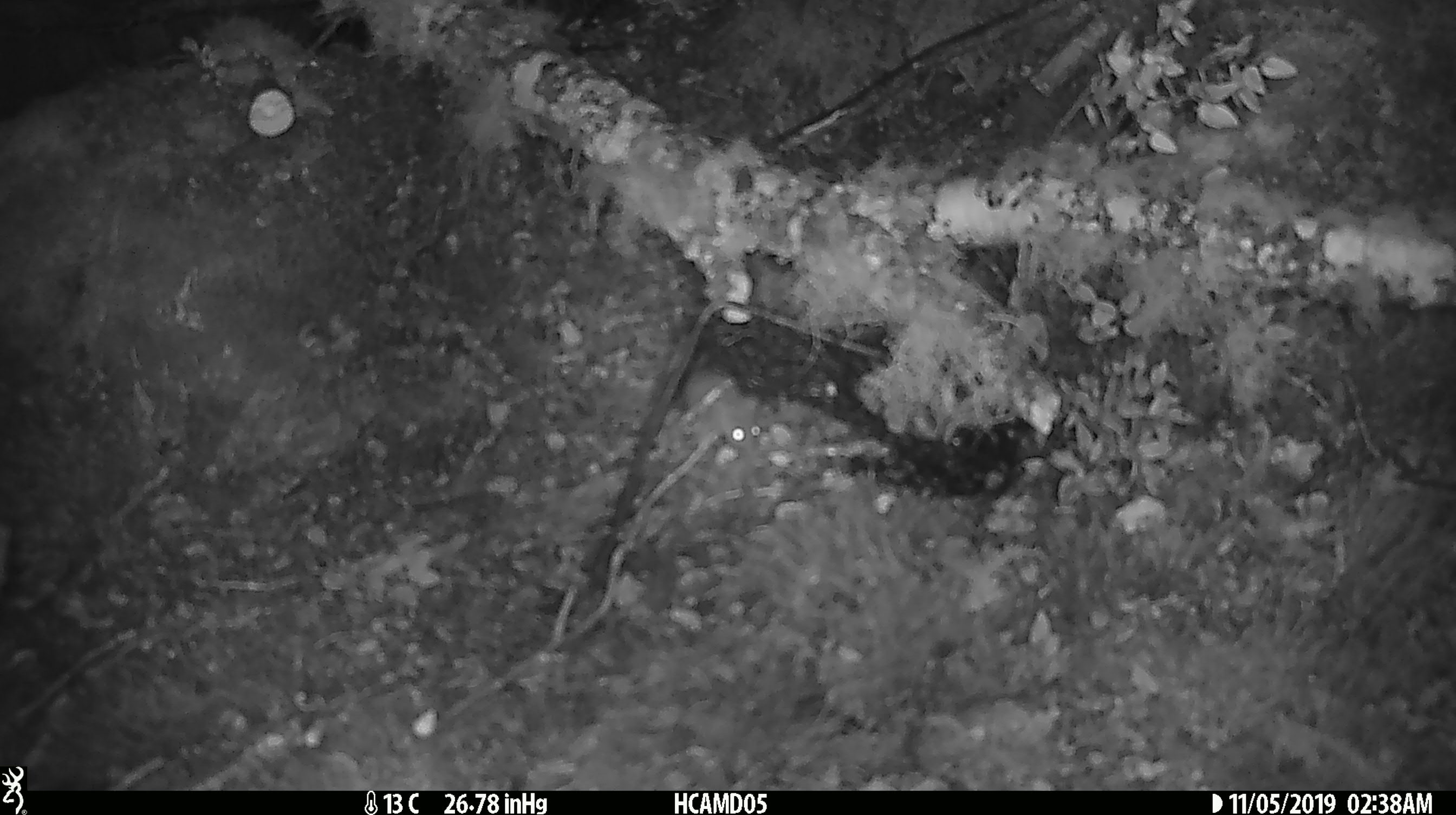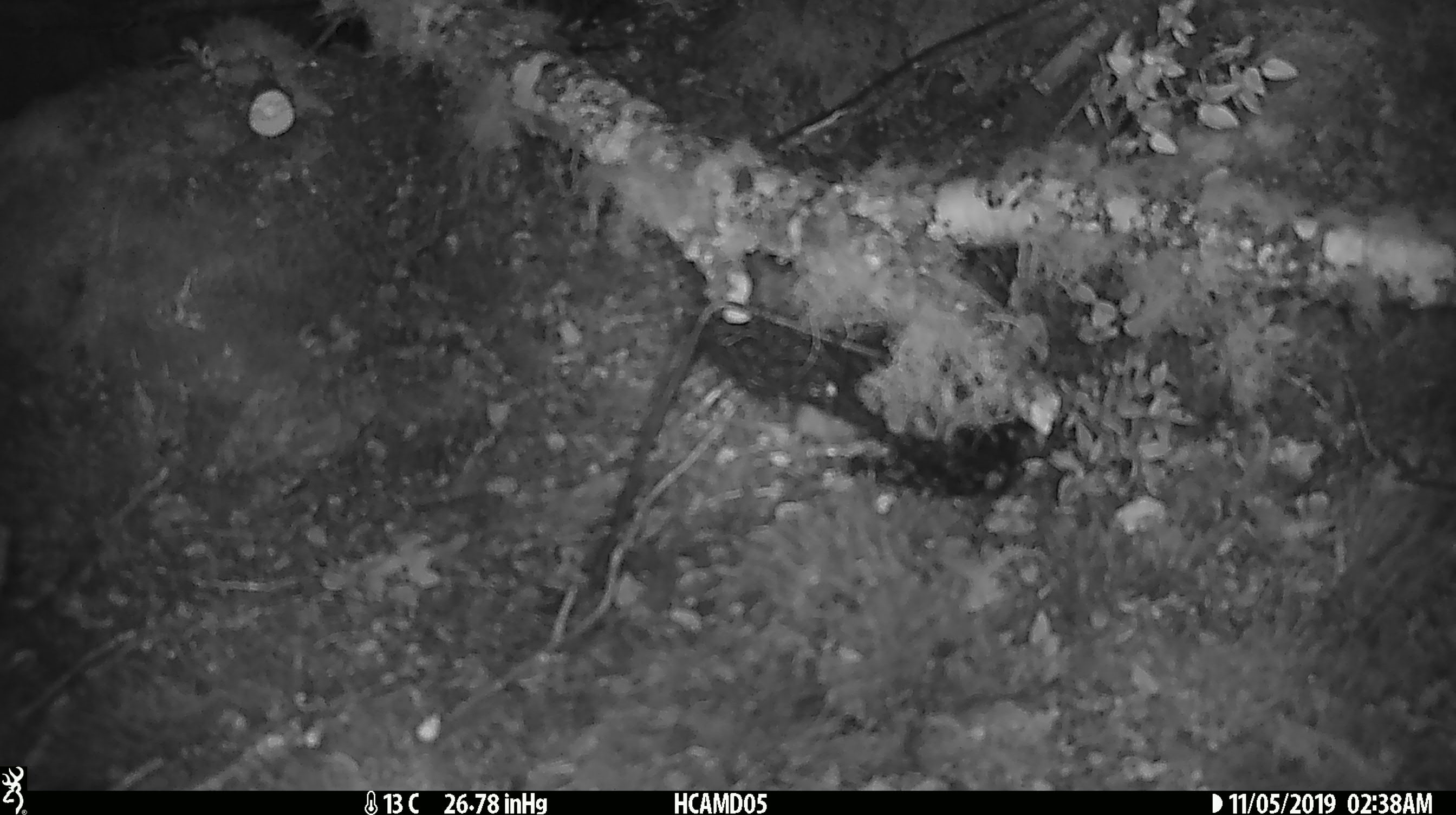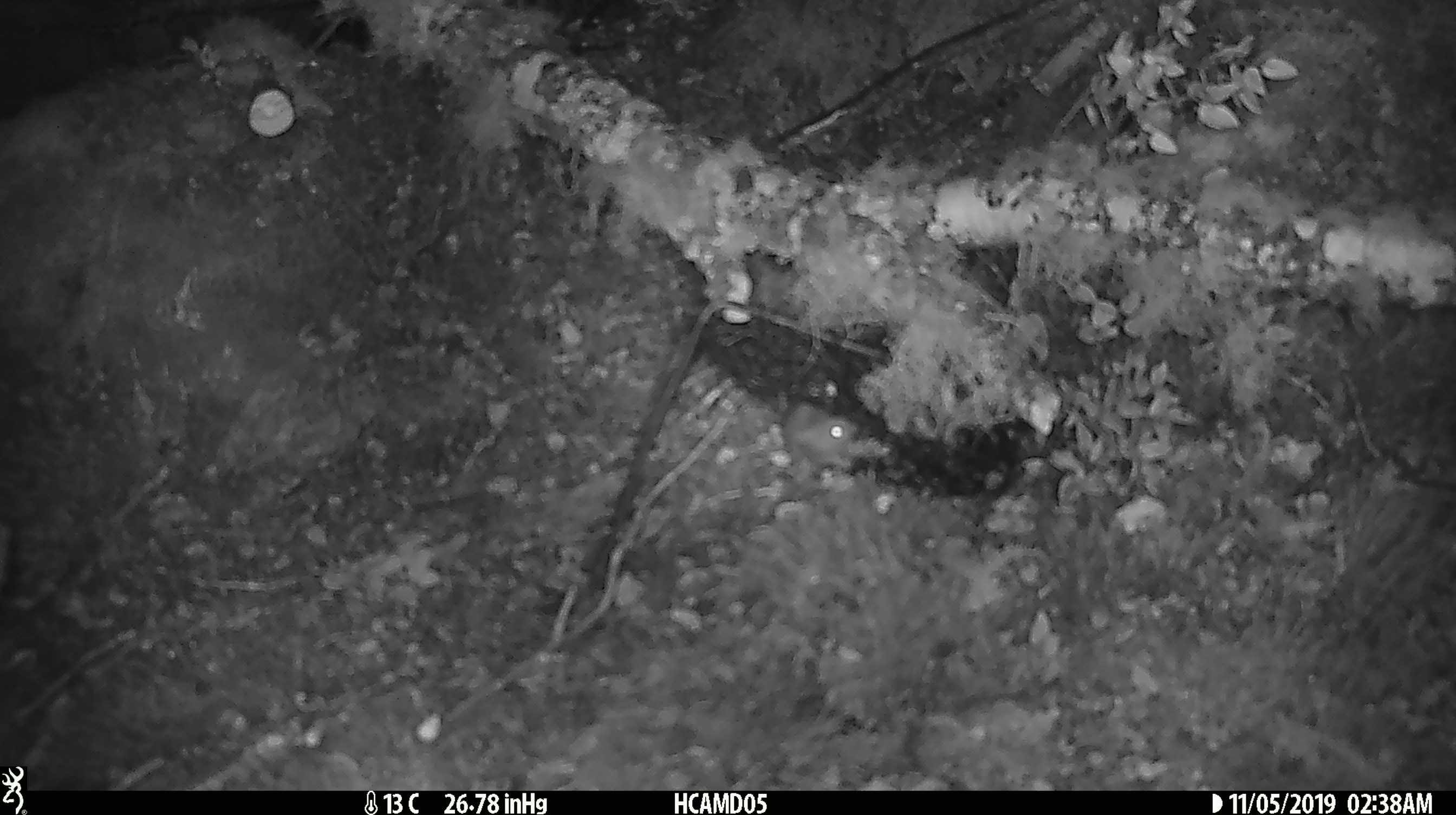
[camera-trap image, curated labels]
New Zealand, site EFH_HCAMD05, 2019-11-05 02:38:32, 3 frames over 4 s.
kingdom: Animalia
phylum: Chordata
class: Mammalia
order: Rodentia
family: Muridae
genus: Mus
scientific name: Mus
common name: mouse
Mouse (Mus).